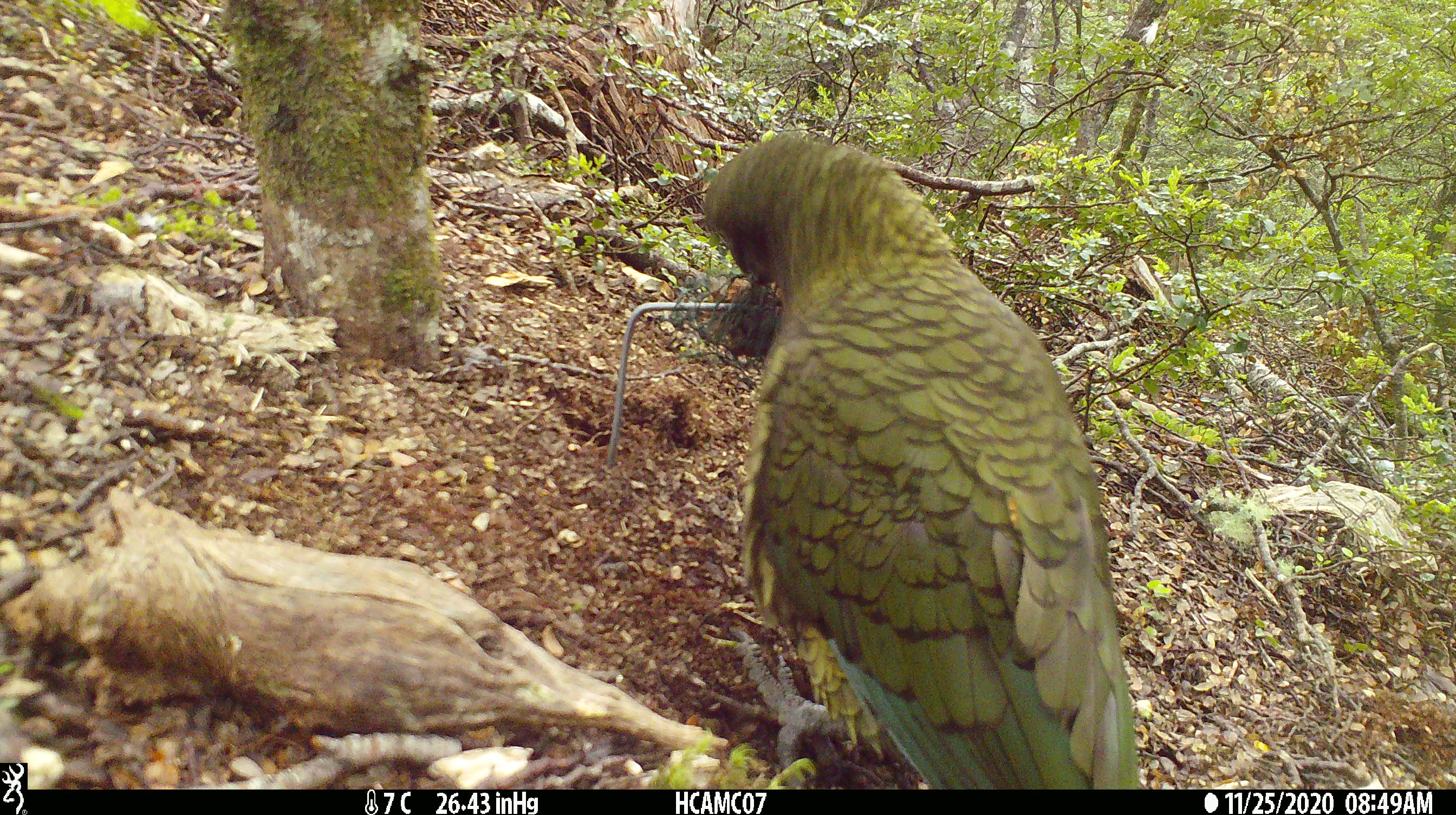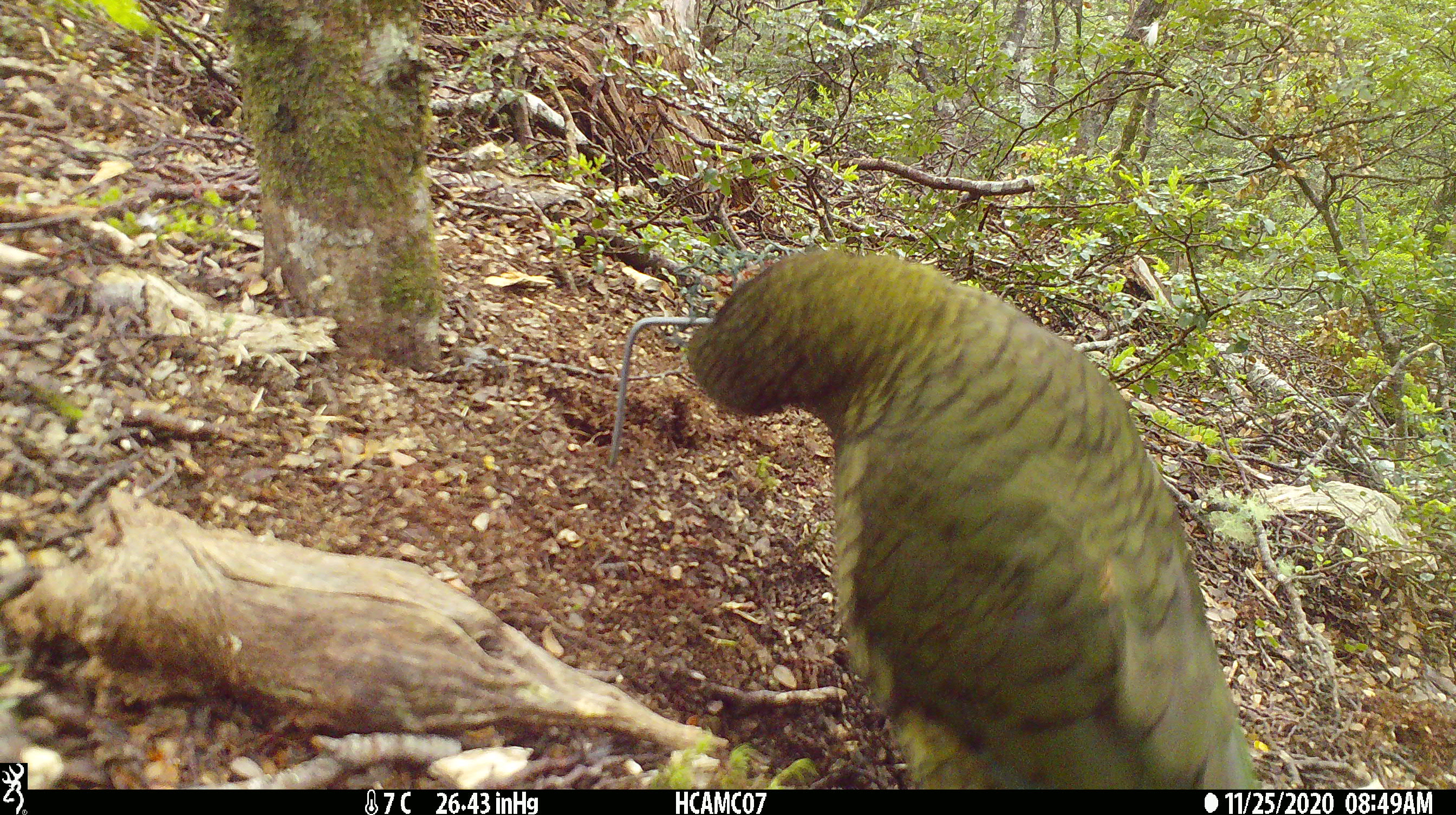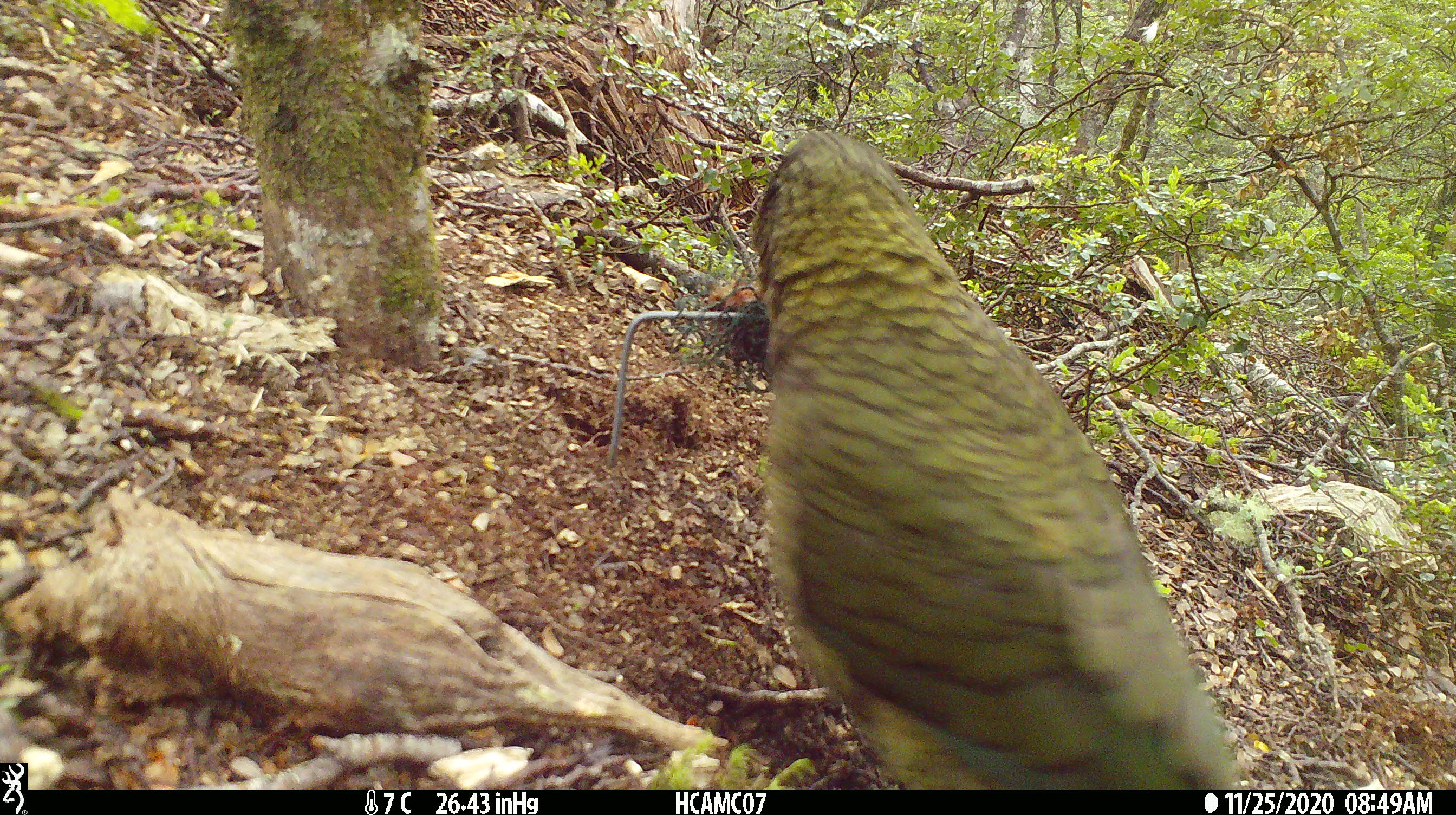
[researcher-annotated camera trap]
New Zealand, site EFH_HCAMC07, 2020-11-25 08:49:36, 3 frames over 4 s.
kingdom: Animalia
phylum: Chordata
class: Aves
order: Psittaciformes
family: Strigopidae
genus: Nestor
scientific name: Nestor notabilis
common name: kea